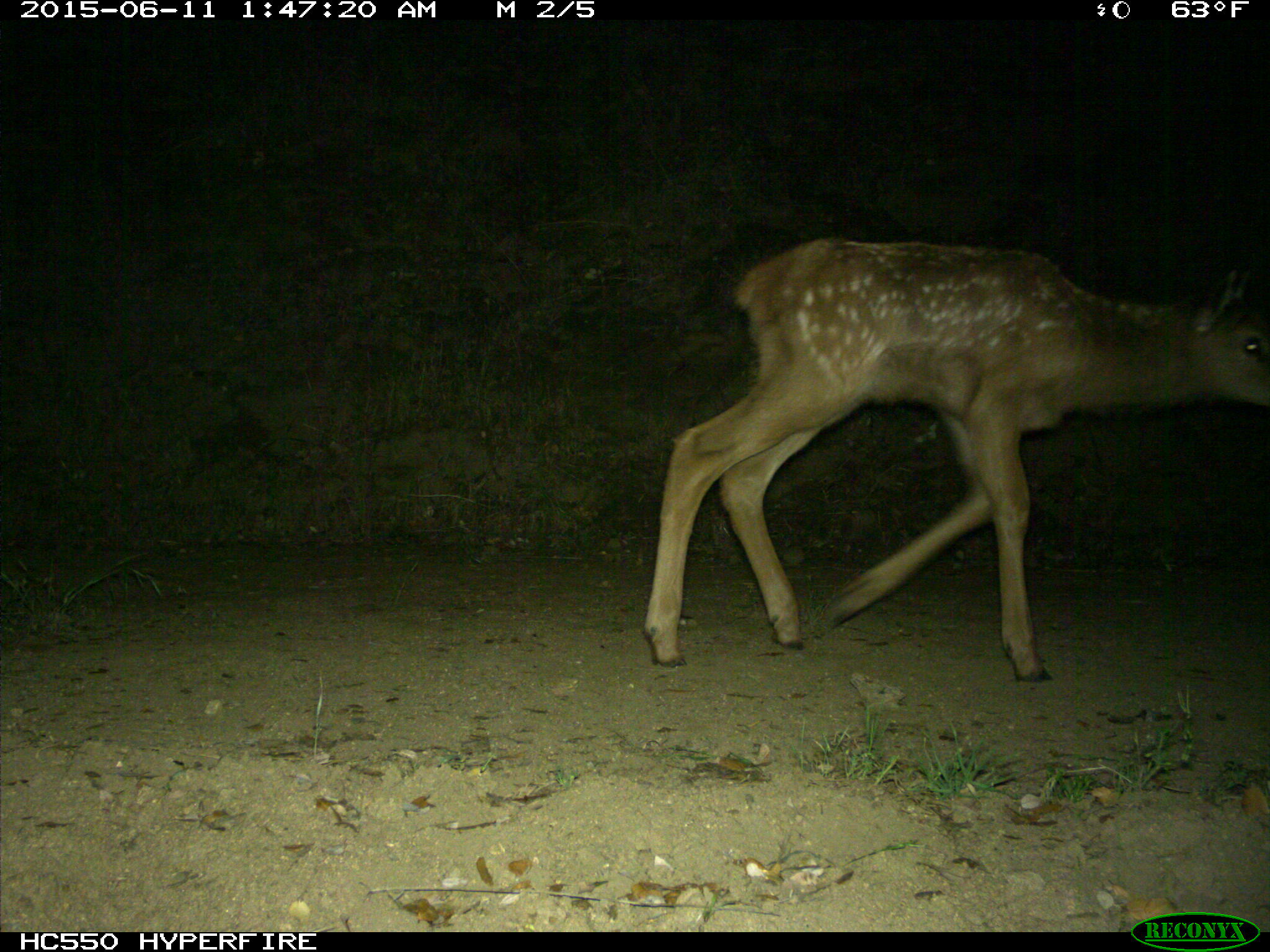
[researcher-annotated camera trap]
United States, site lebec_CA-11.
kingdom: Animalia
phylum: Chordata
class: Mammalia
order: Artiodactyla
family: Cervidae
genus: Cervus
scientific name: Cervus canadensis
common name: elk